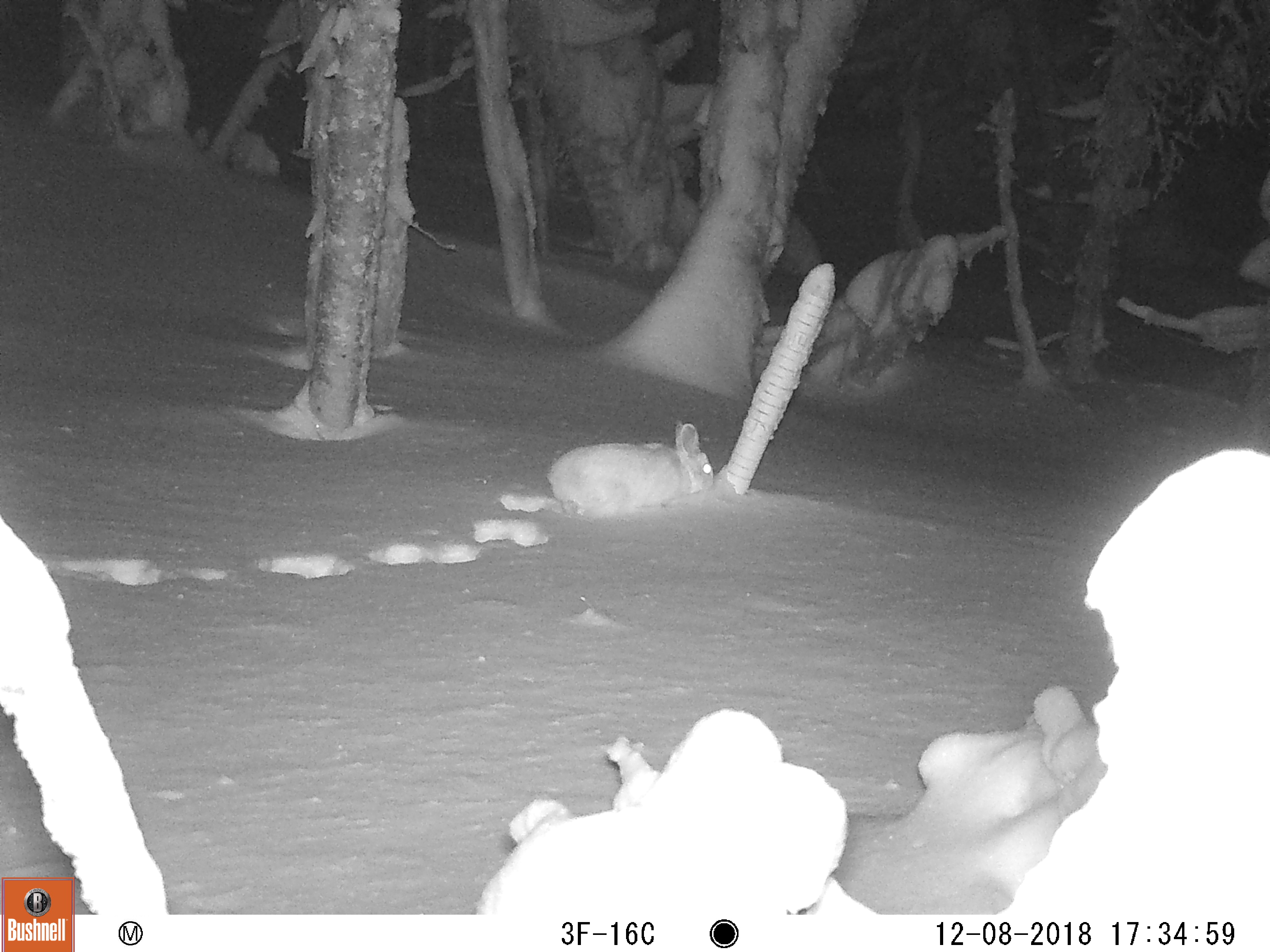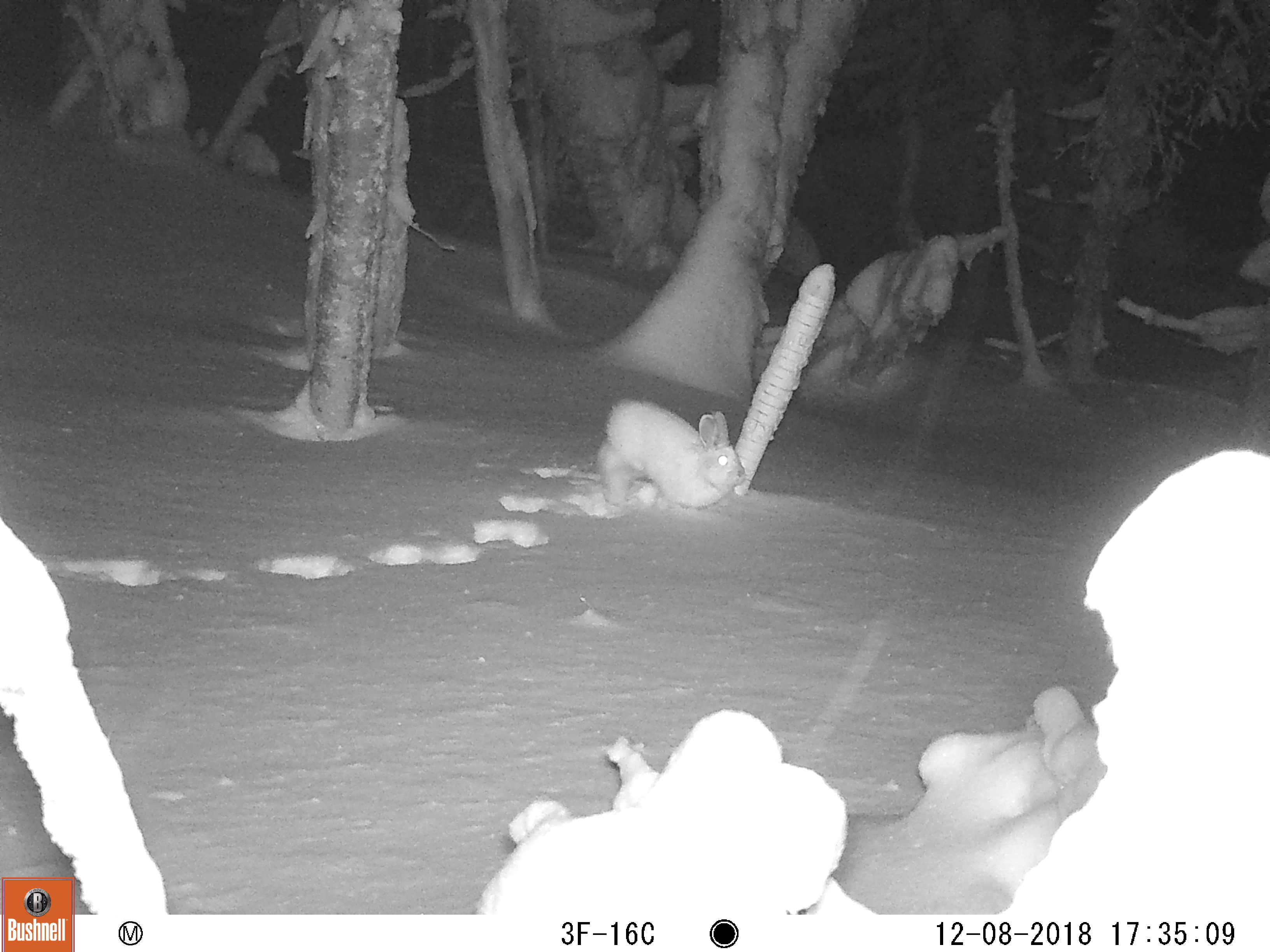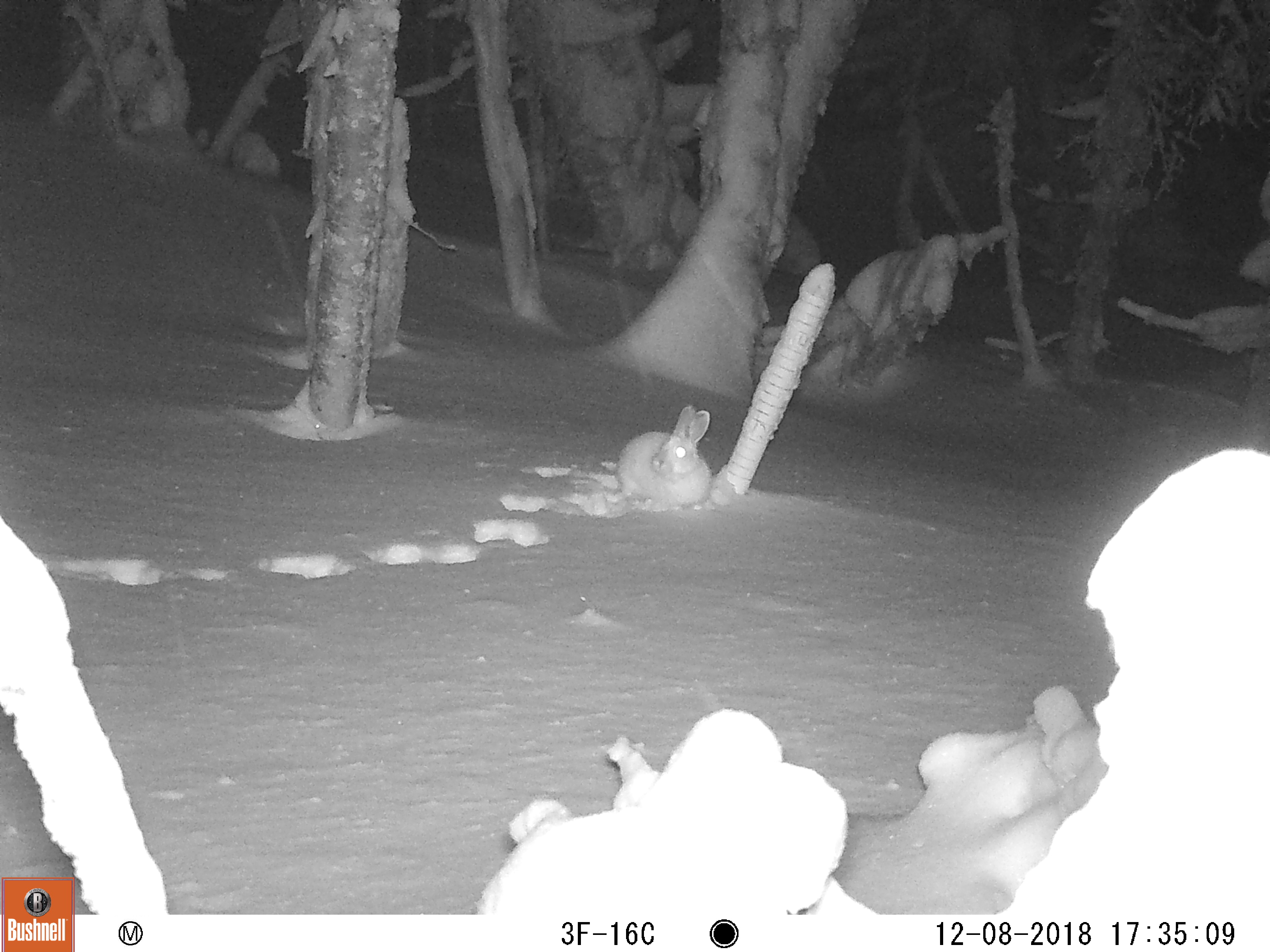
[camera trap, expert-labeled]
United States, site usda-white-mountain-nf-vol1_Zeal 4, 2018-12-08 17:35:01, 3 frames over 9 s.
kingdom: Animalia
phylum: Chordata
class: Mammalia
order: Lagomorpha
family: Leporidae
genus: Lepus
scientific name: Lepus americanus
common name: snowshoe hare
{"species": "snowshoe hare (Lepus americanus)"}